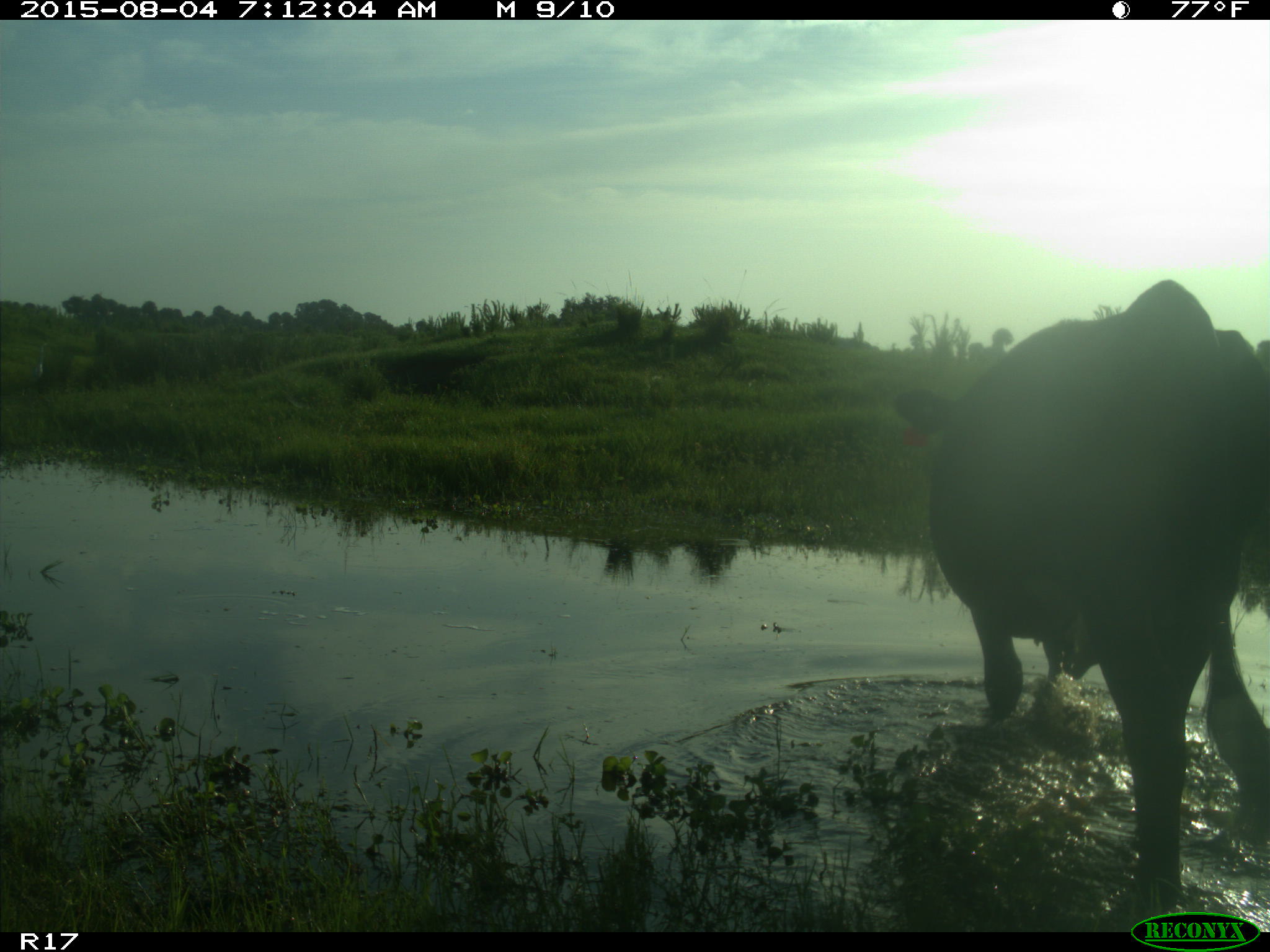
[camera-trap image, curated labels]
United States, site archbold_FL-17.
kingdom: Animalia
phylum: Chordata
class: Mammalia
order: Artiodactyla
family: Bovidae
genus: Bos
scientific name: Bos taurus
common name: domestic cow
Bos taurus (domestic cow).